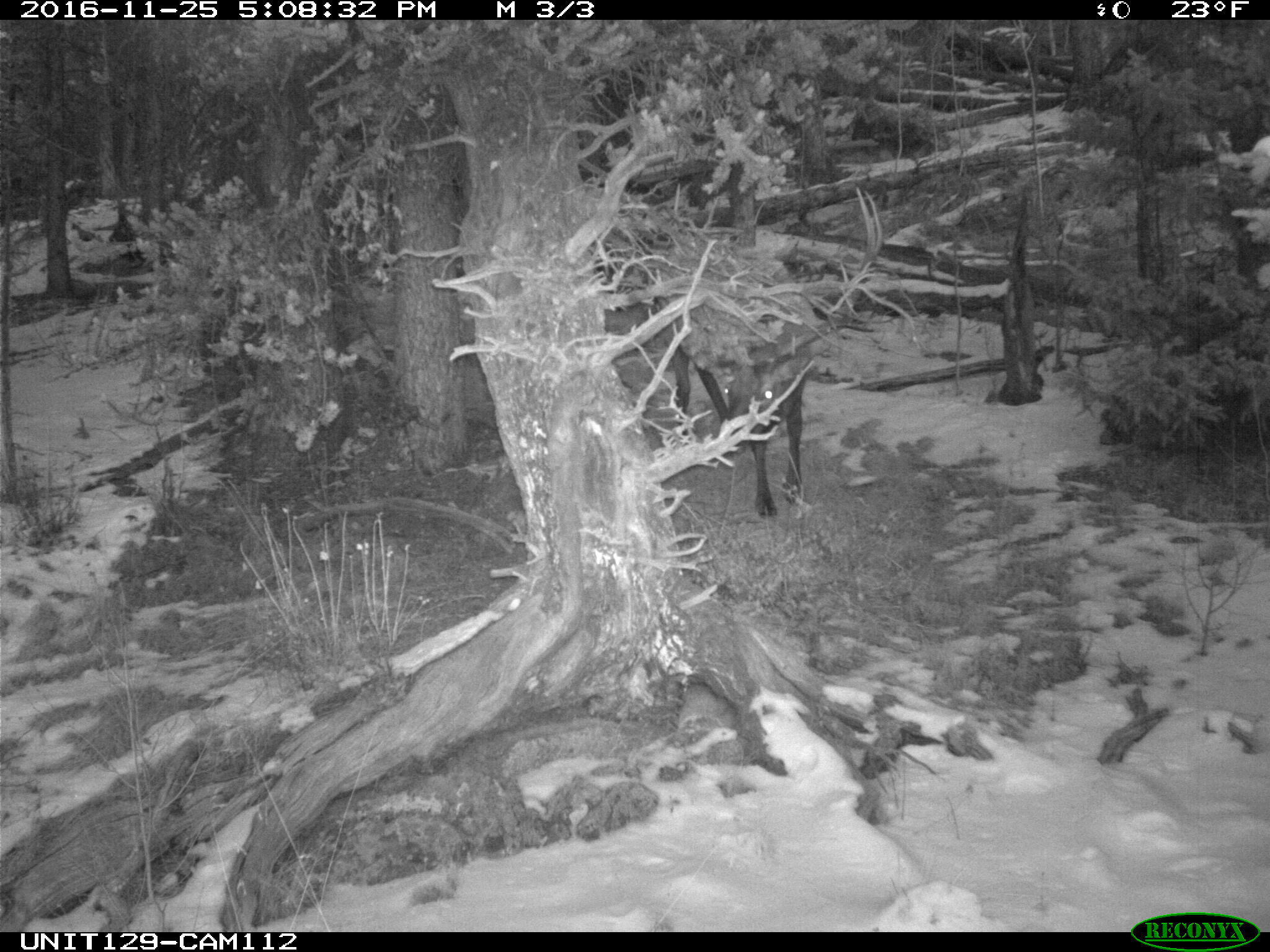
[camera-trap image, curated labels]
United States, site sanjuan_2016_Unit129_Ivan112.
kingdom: Animalia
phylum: Chordata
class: Mammalia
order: Artiodactyla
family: Cervidae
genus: Cervus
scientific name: Cervus elaphus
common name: red deer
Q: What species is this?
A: Cervus elaphus (red deer).